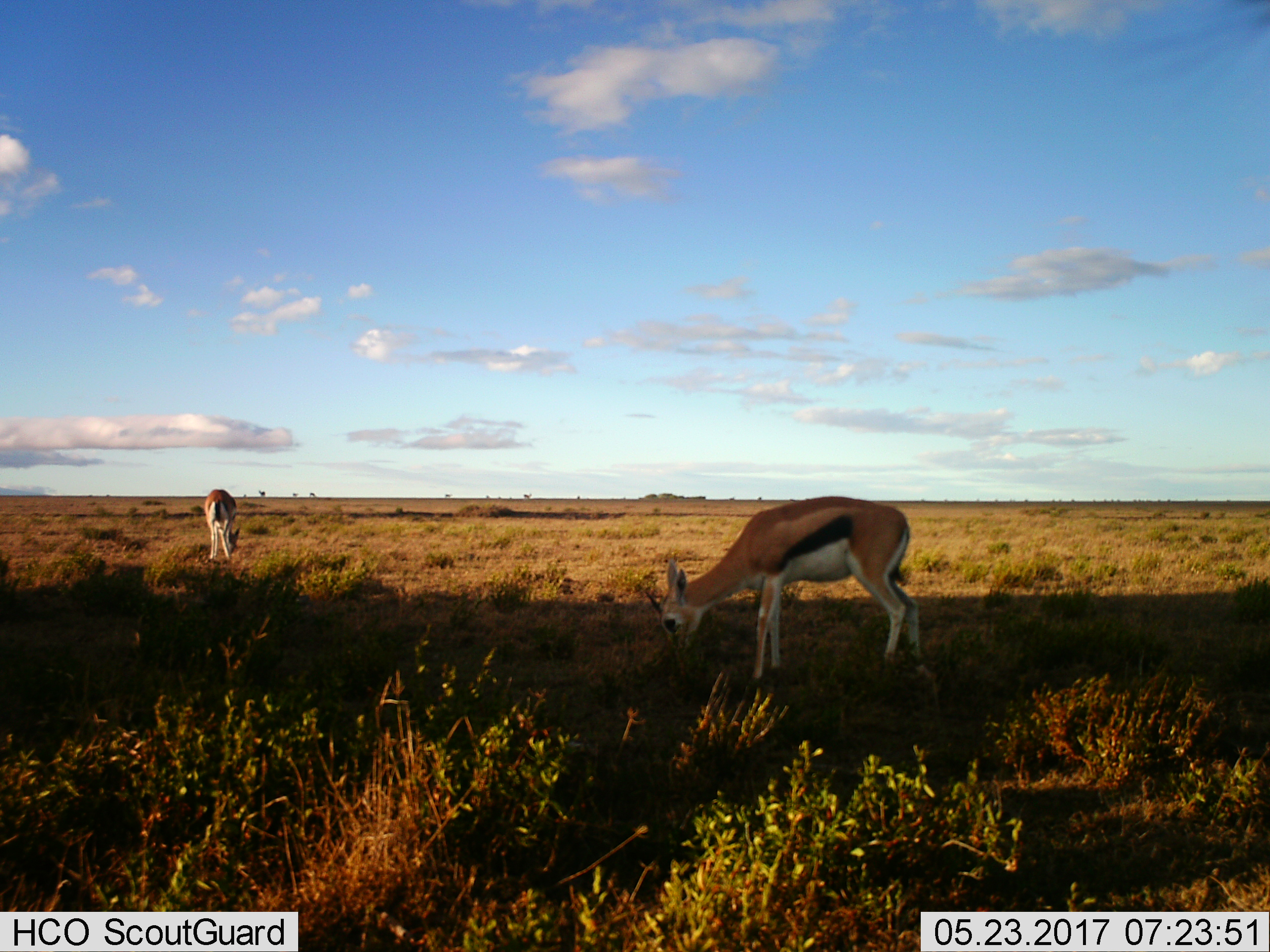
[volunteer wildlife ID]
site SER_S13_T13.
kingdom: Animalia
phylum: Chordata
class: Mammalia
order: Artiodactyla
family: Bovidae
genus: Eudorcas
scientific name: Eudorcas thomsonii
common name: thomson's gazelle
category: gazellethomsons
Gazellethomsons (thomson's gazelle) (Eudorcas thomsonii), count 2. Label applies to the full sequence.